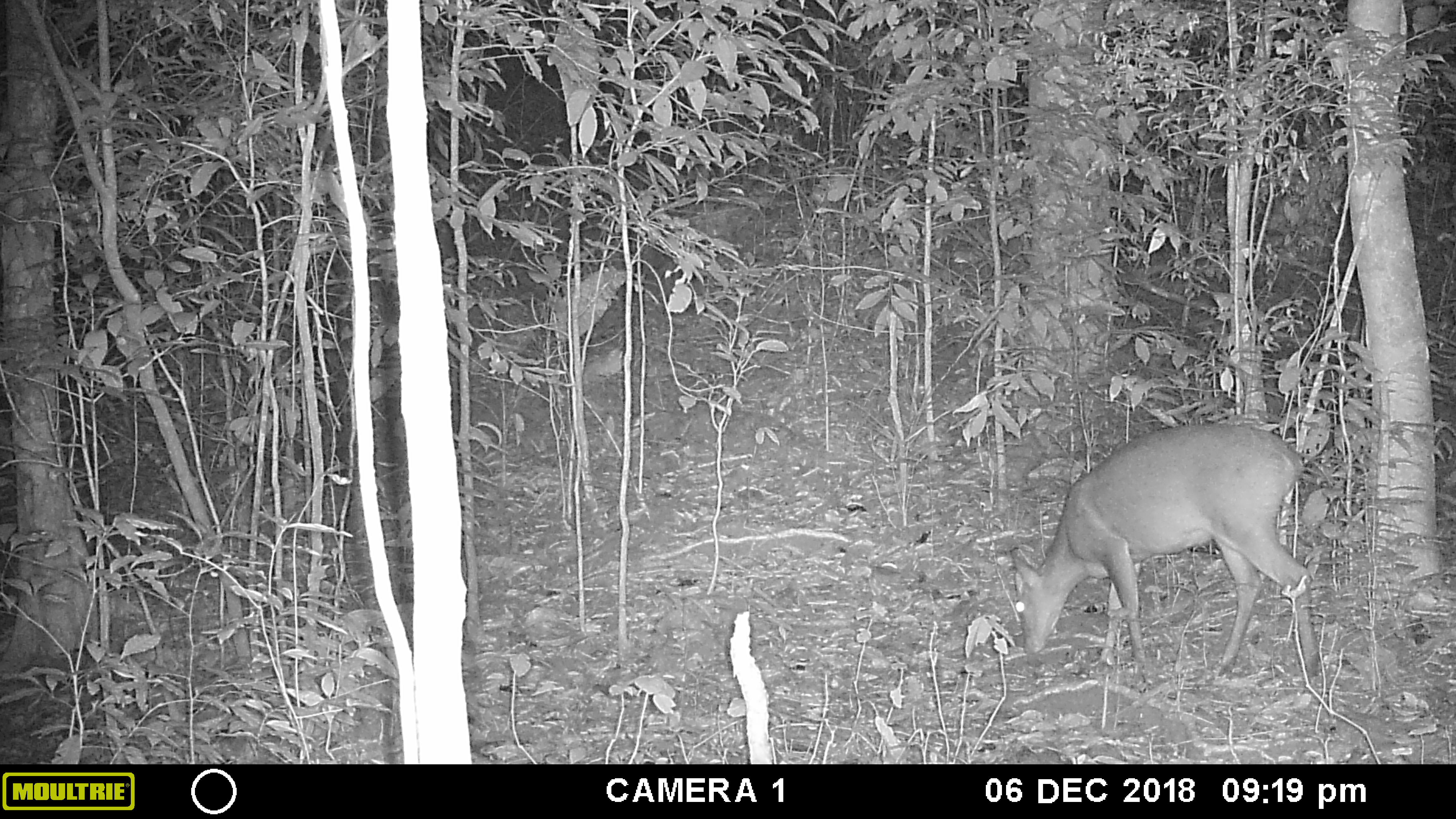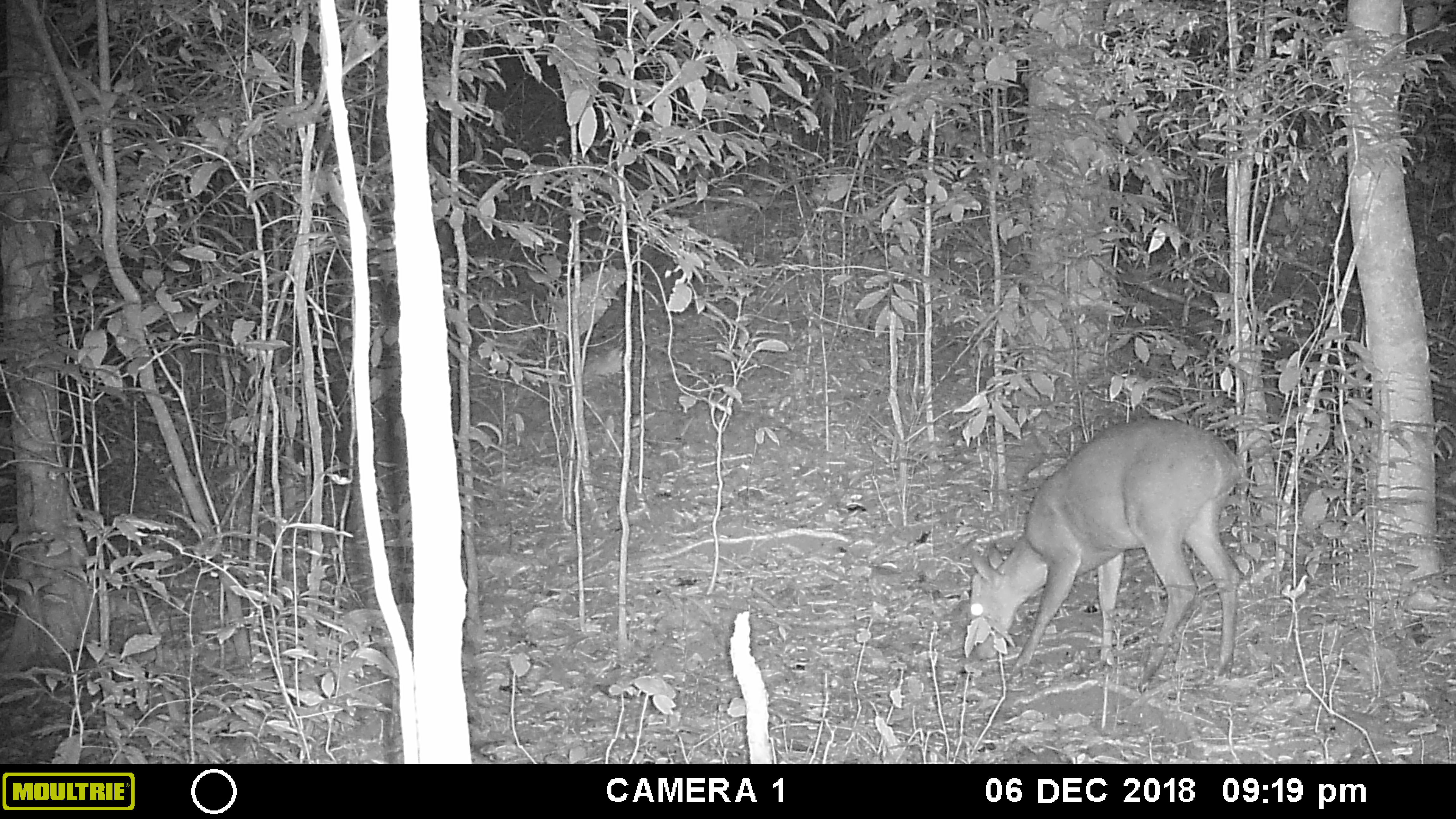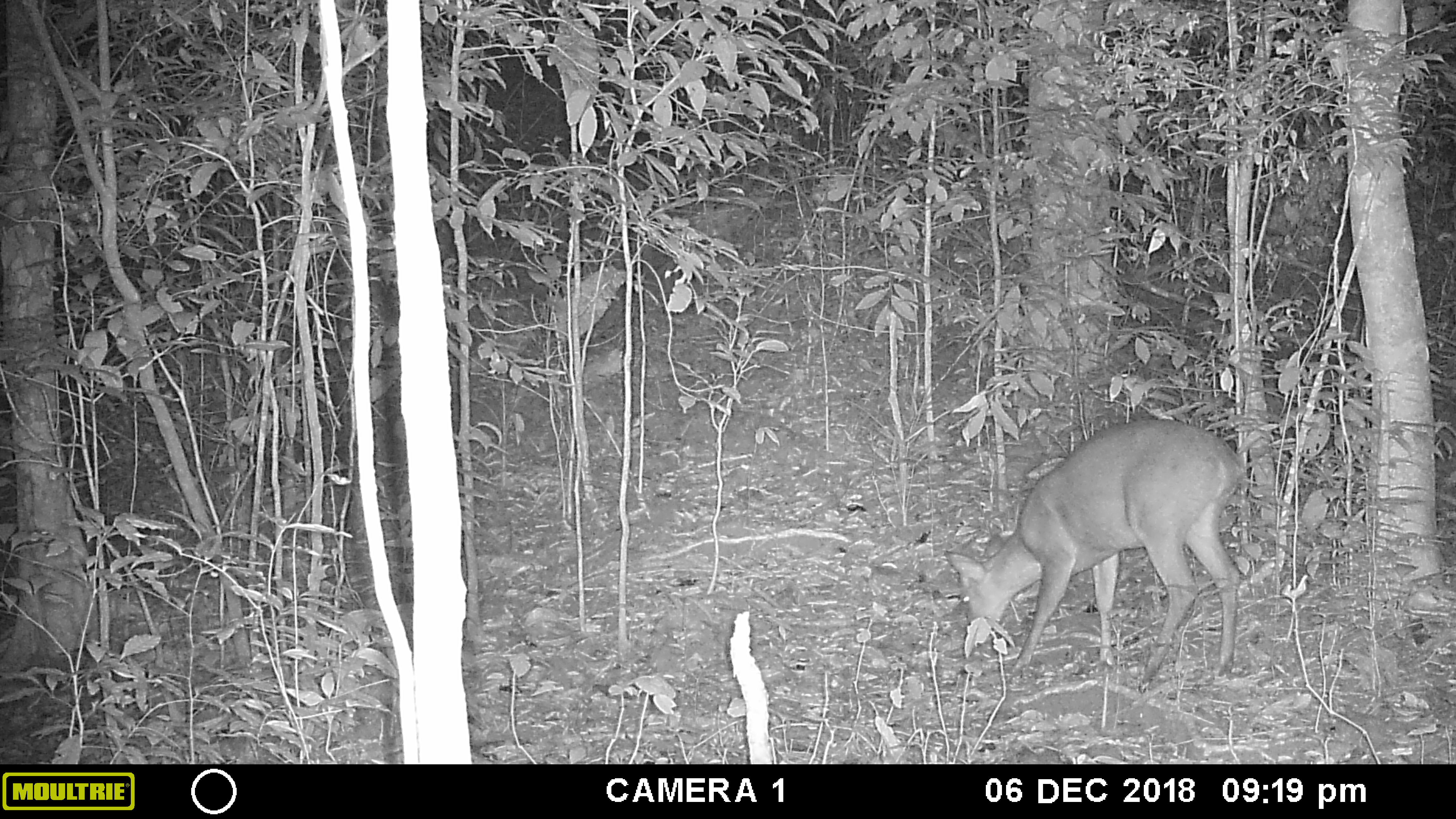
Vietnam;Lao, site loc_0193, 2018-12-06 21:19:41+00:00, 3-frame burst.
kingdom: Animalia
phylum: Chordata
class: Mammalia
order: Artiodactyla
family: Cervidae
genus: Muntiacus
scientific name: Muntiacus vuquangensis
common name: large-antlered muntjac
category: large antlered muntjac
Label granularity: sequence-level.